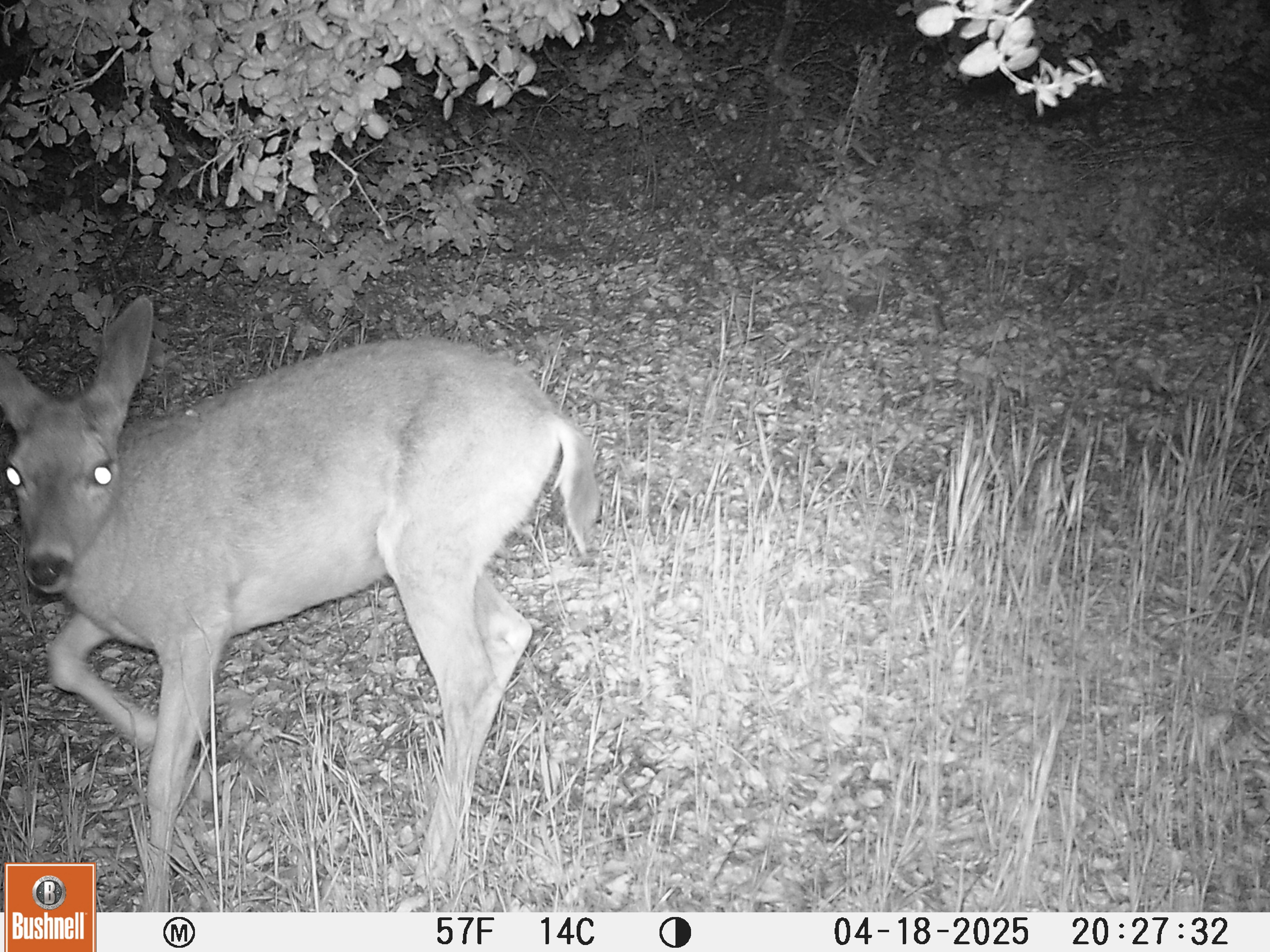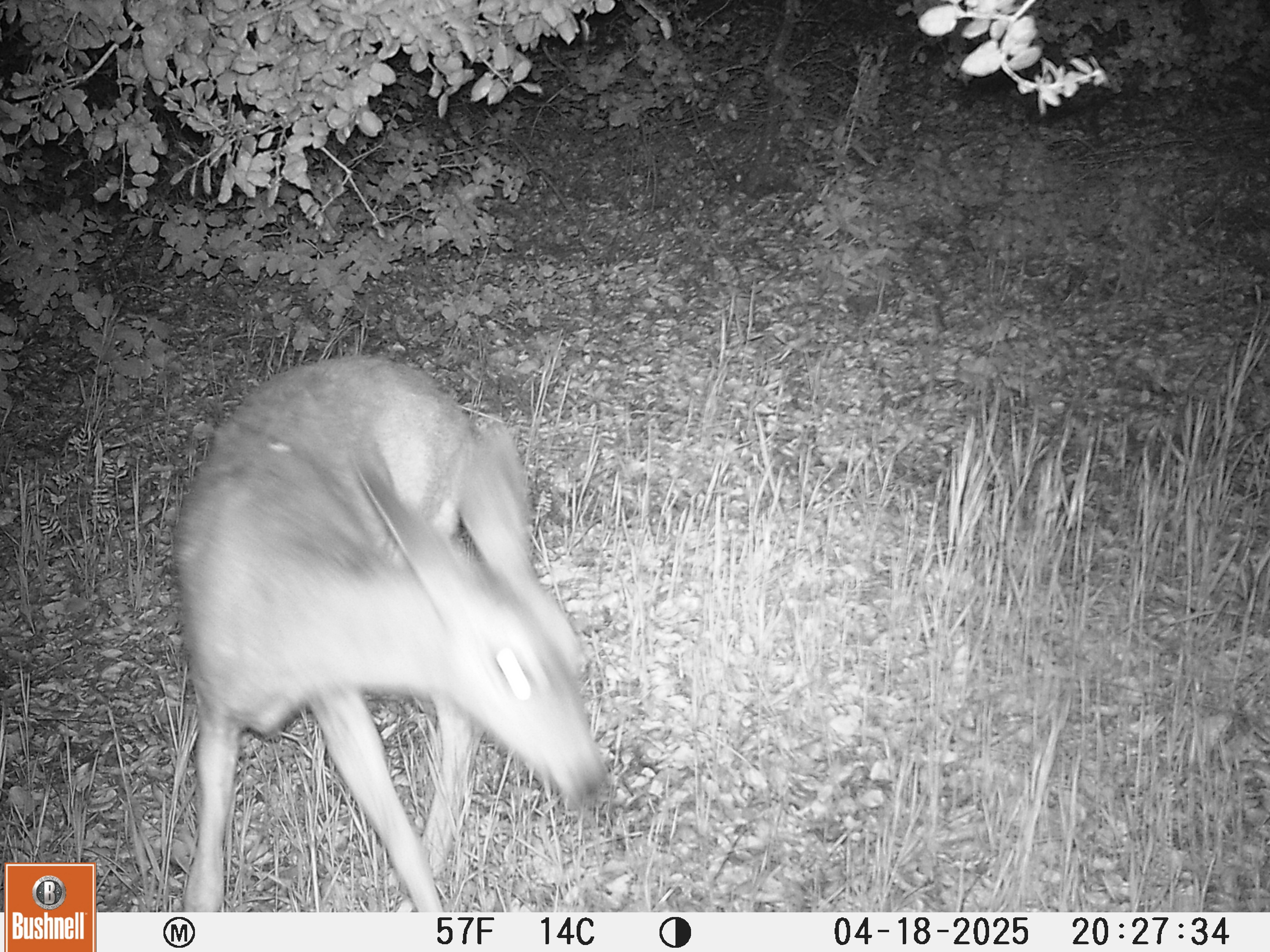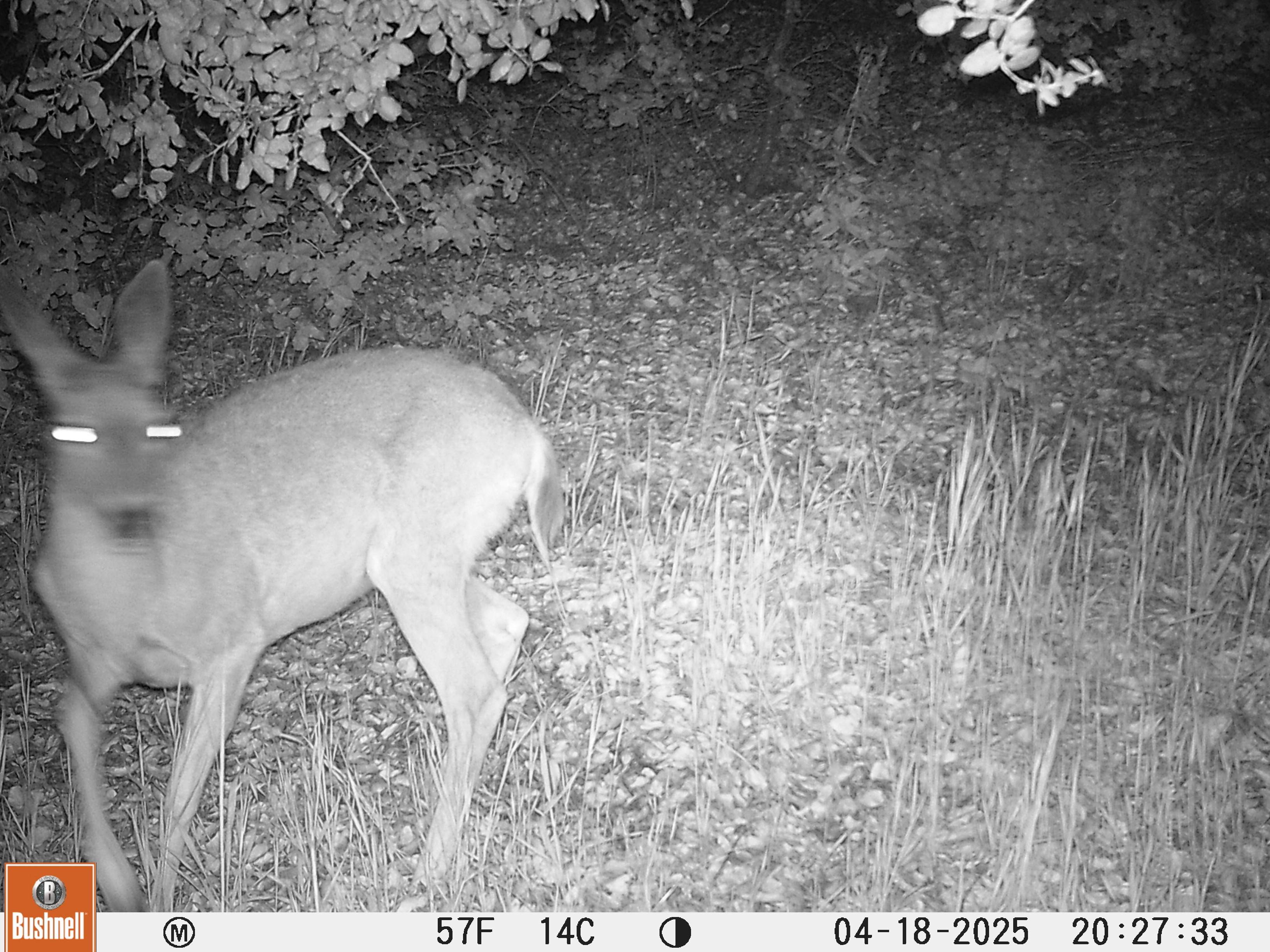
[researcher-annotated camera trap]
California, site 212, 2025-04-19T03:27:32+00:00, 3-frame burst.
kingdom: Animalia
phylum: Chordata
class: Mammalia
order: Artiodactyla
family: Cervidae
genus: Odocoileus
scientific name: Odocoileus hemionus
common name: mule deer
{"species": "mule deer (Odocoileus hemionus)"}